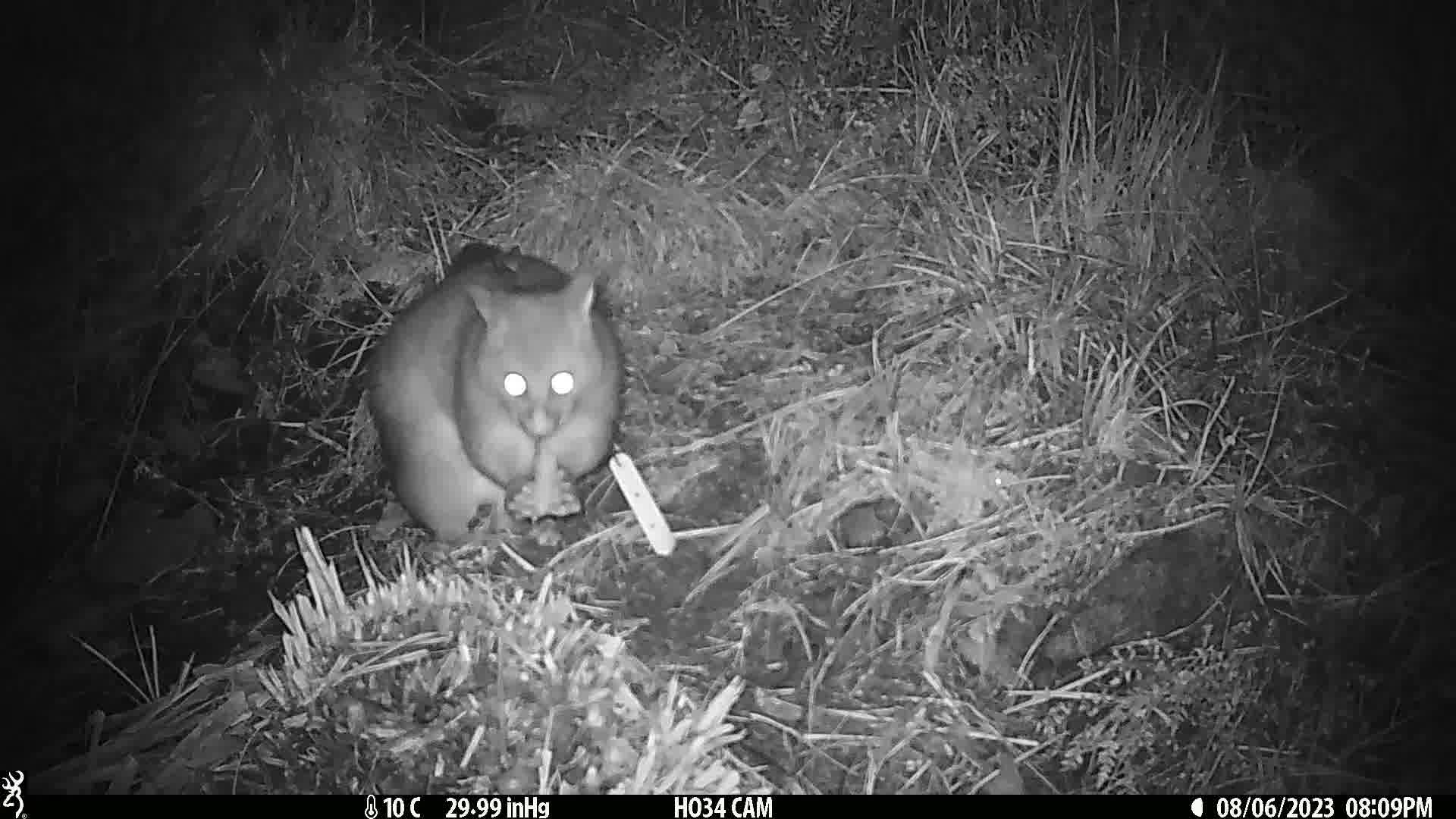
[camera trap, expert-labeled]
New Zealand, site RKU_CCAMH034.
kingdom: Animalia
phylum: Chordata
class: Mammalia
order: Diprotodontia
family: Phalangeridae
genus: Trichosurus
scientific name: Trichosurus vulpecula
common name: common brushtail possum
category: possum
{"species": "possum (common brushtail possum) (Trichosurus vulpecula)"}